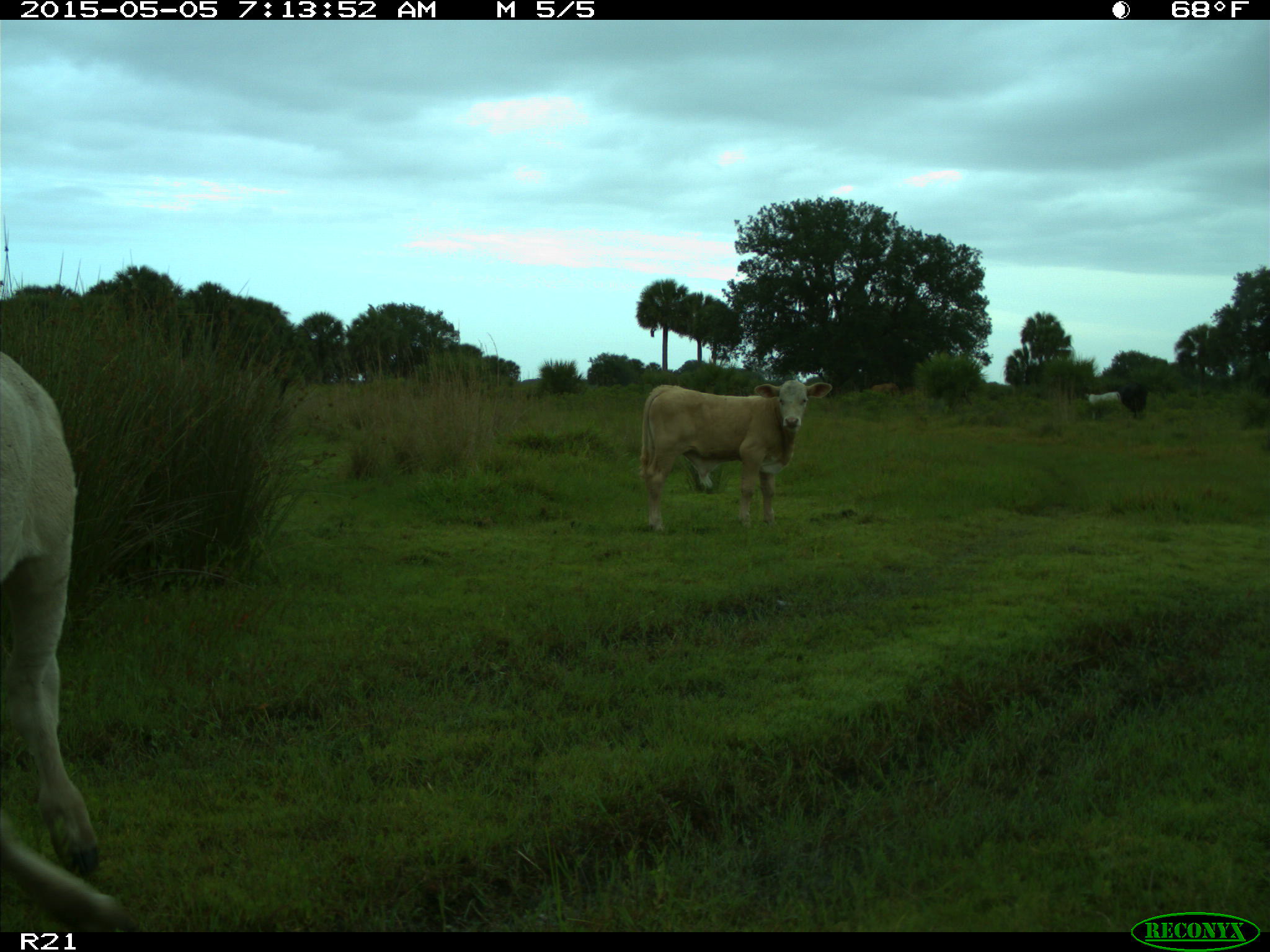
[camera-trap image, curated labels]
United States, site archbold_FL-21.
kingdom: Animalia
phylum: Chordata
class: Mammalia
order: Artiodactyla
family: Bovidae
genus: Bos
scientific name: Bos taurus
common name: domestic cow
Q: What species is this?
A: Bos taurus (domestic cow).